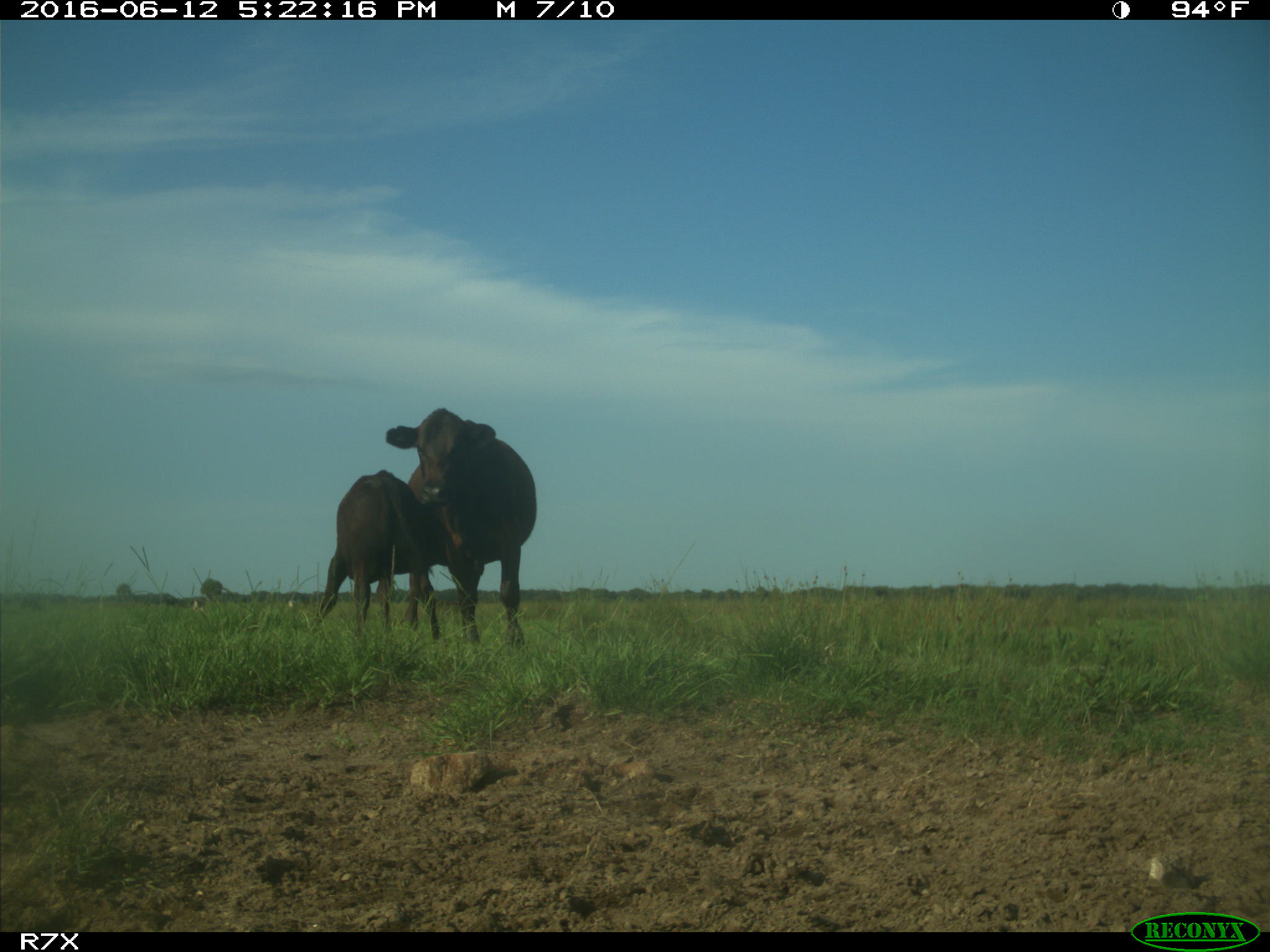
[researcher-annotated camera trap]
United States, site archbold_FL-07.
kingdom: Animalia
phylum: Chordata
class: Mammalia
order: Artiodactyla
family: Bovidae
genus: Bos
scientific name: Bos taurus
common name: domestic cow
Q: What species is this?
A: Bos taurus (domestic cow).